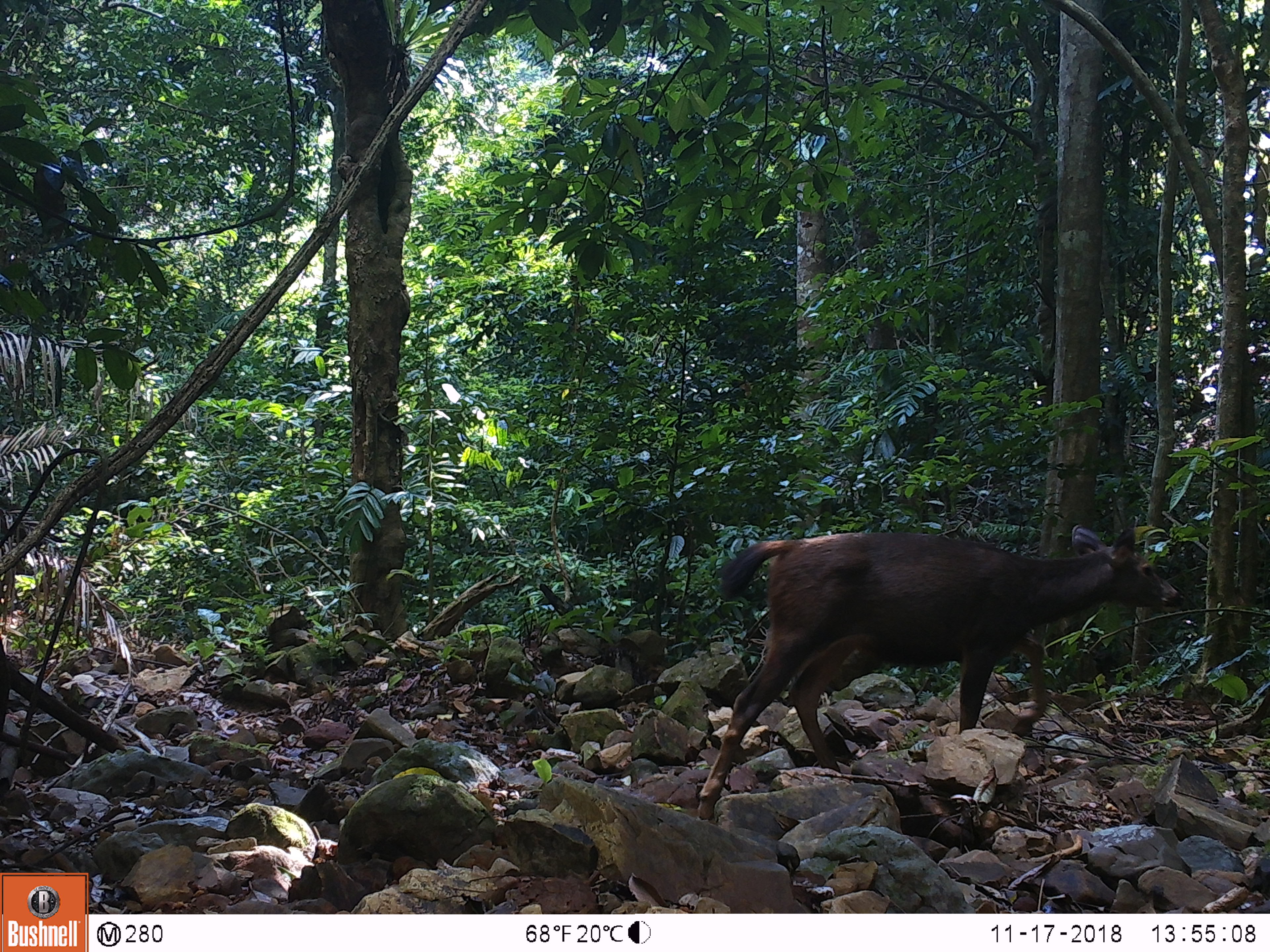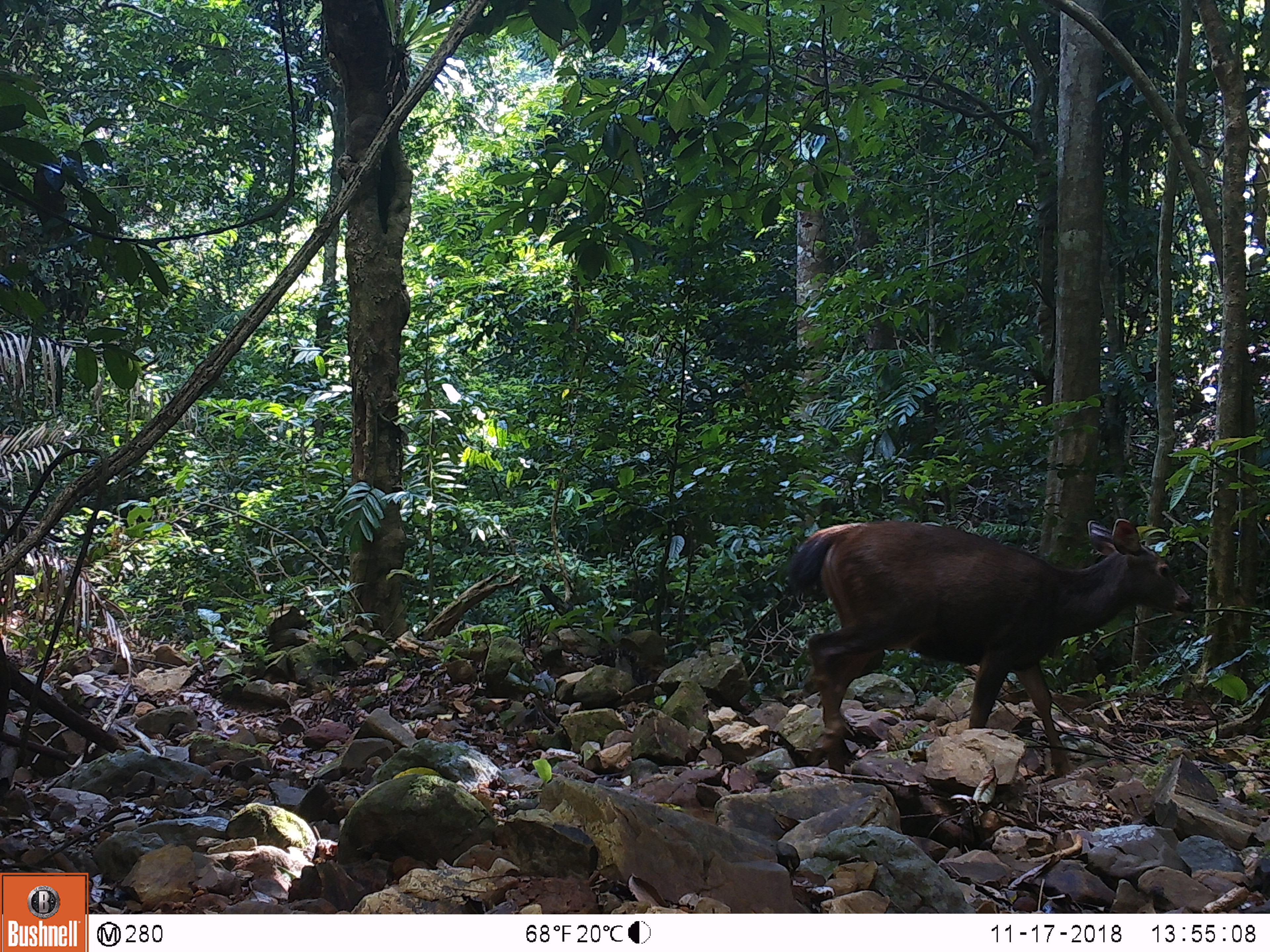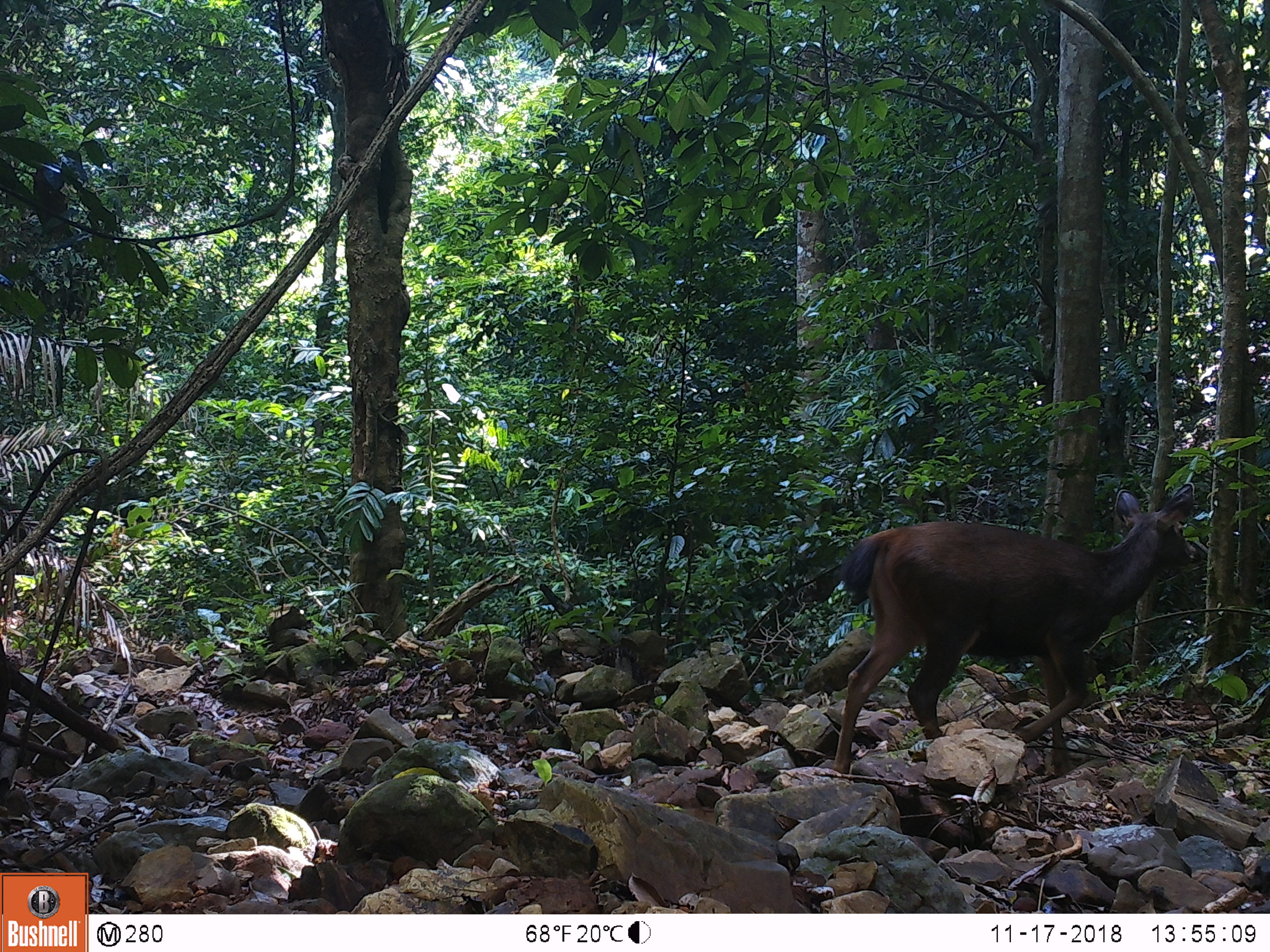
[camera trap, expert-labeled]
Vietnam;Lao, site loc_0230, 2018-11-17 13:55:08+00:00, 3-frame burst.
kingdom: Animalia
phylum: Chordata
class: Mammalia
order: Artiodactyla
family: Cervidae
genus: Rusa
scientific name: Rusa unicolor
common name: sambar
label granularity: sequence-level